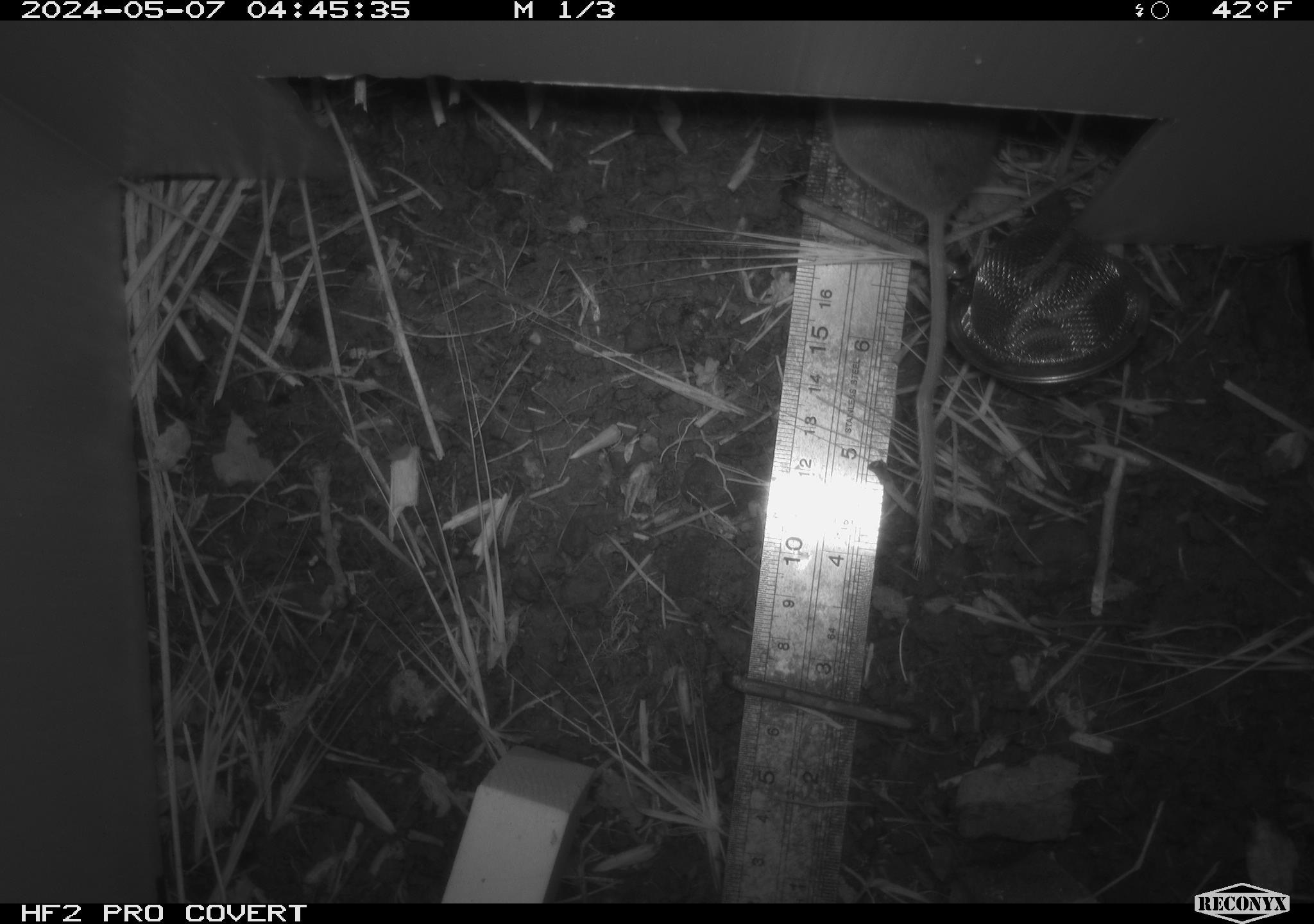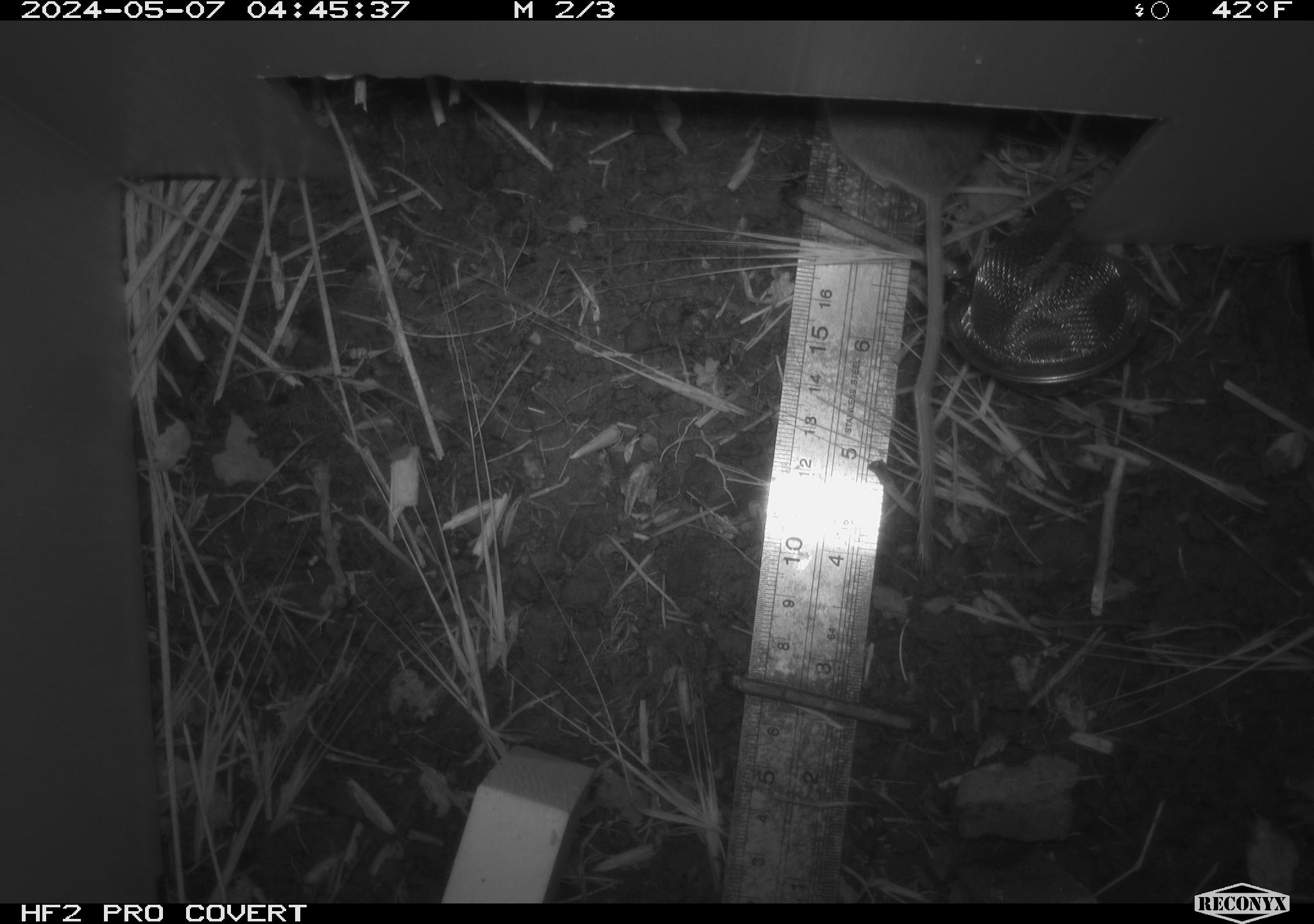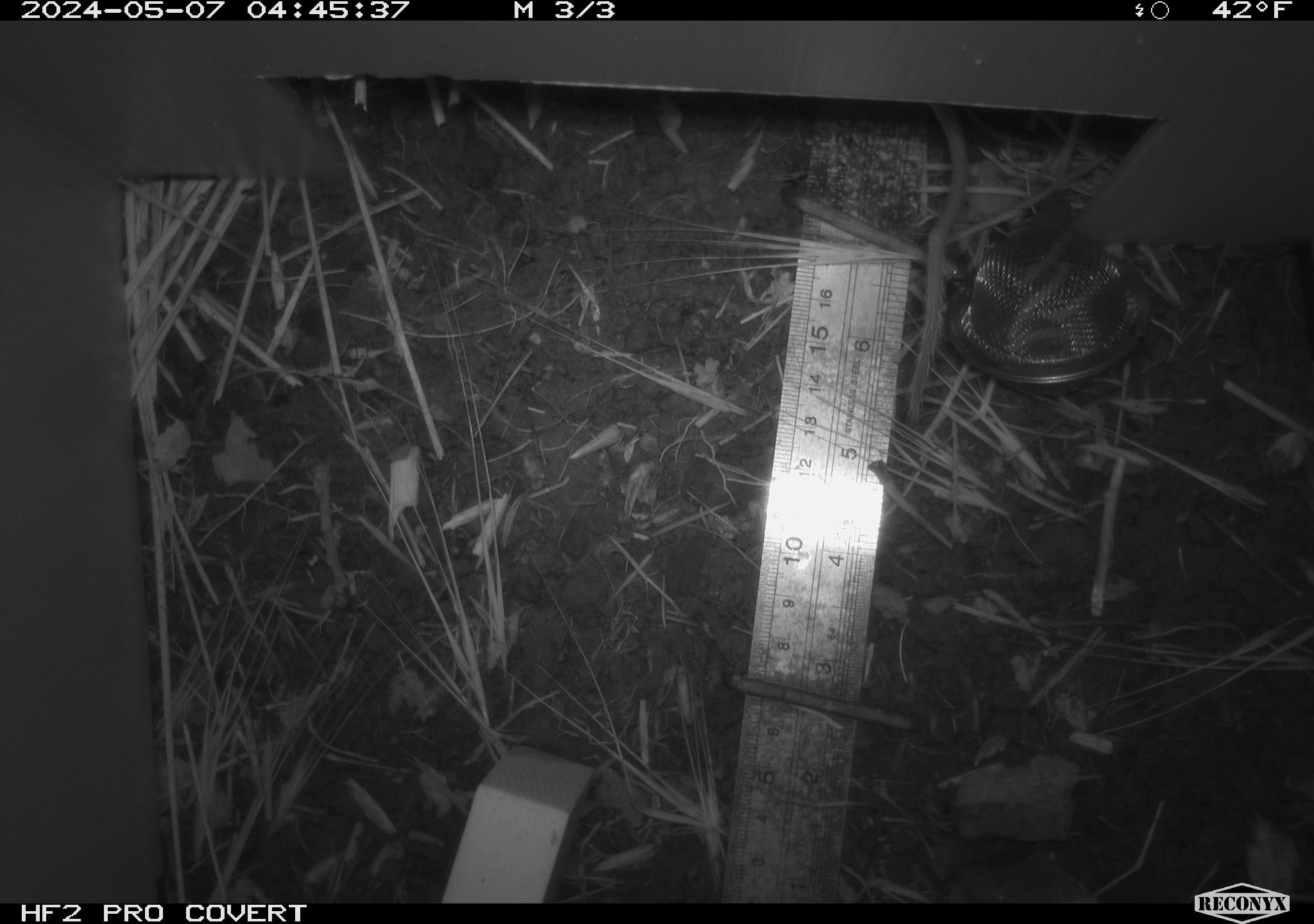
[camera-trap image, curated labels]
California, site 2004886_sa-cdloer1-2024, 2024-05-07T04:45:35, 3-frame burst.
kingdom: Animalia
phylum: Chordata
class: Mammalia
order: Rodentia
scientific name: Rodentia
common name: mouse species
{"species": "mouse species (Rodentia)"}